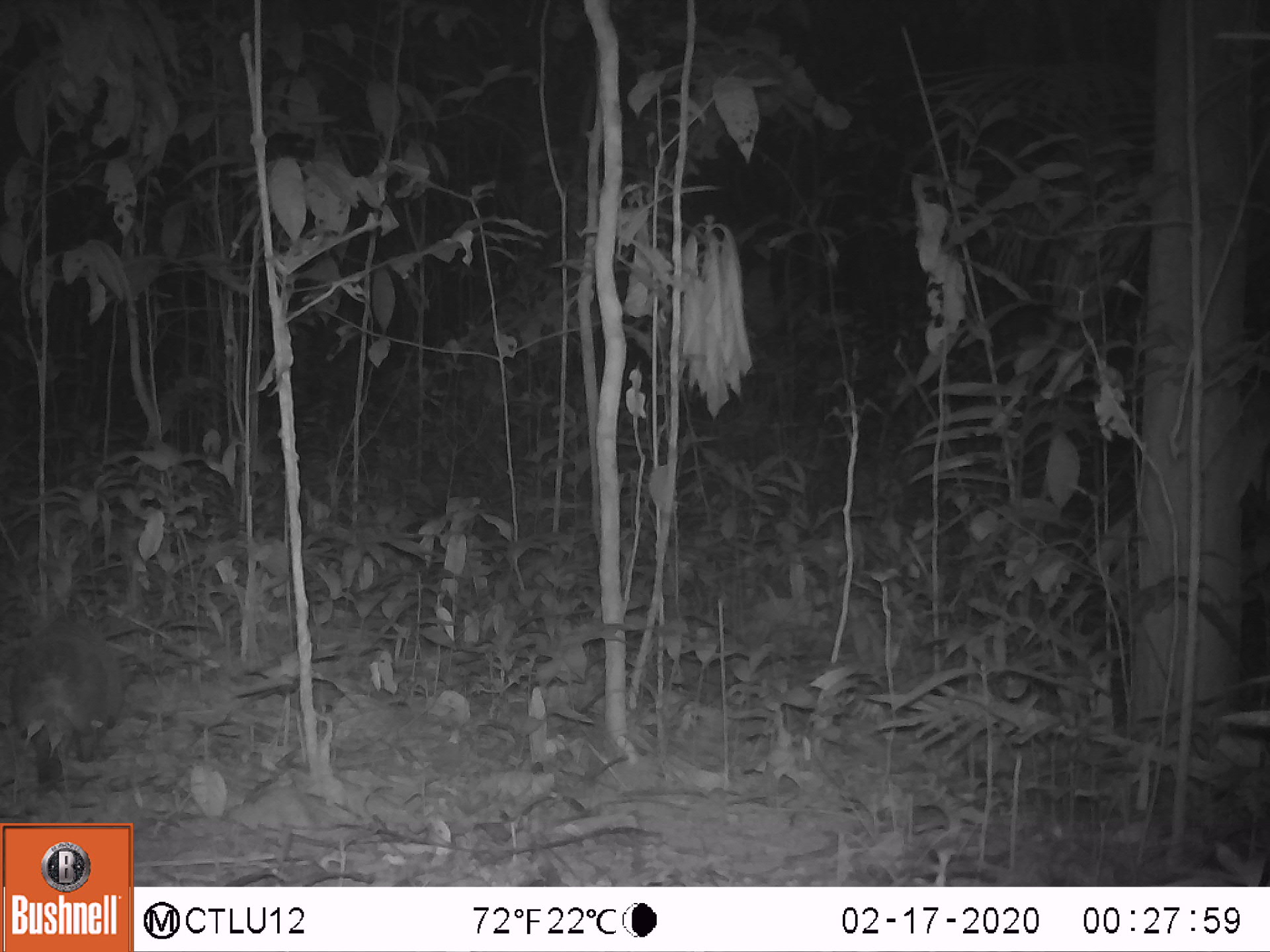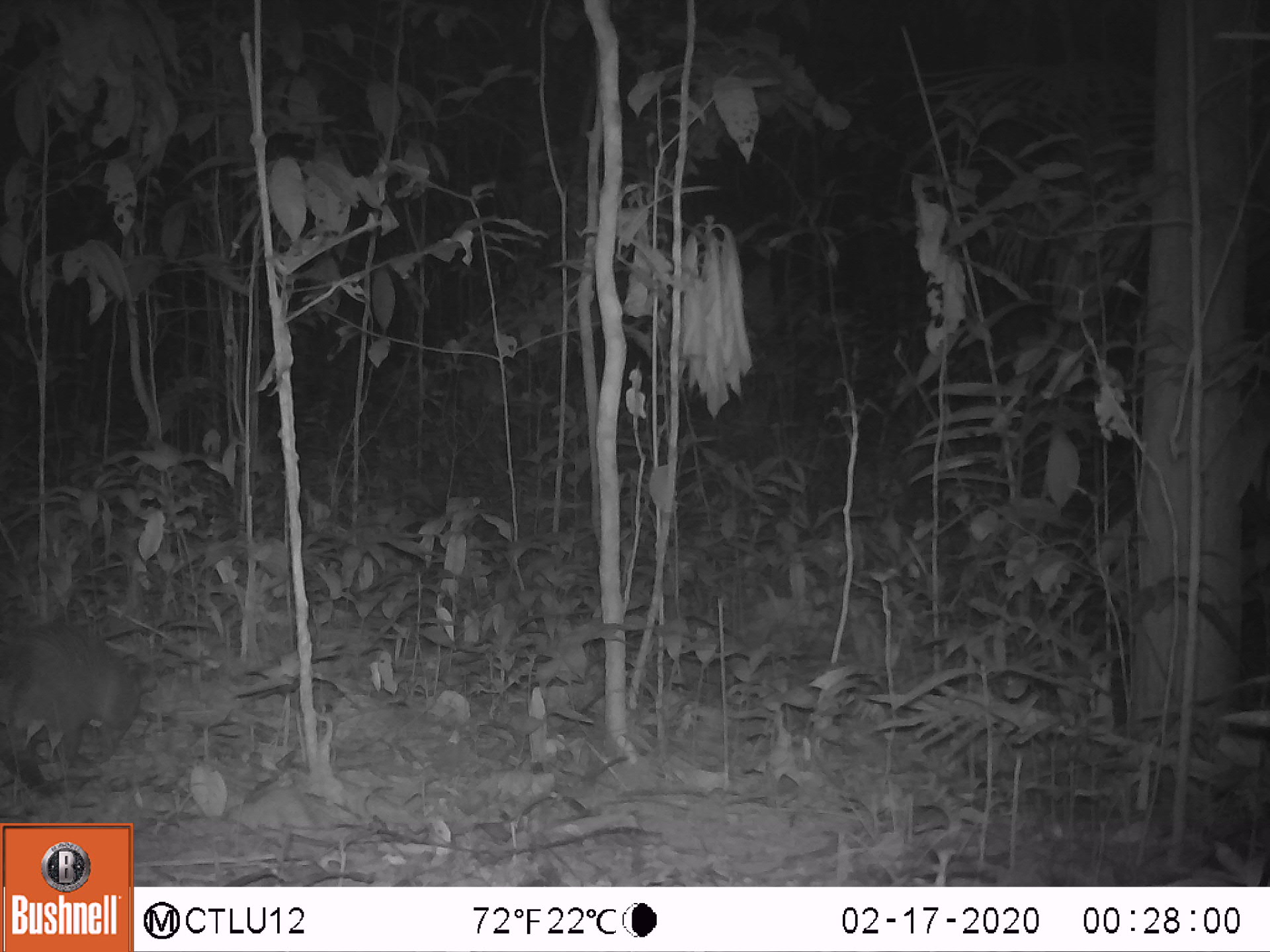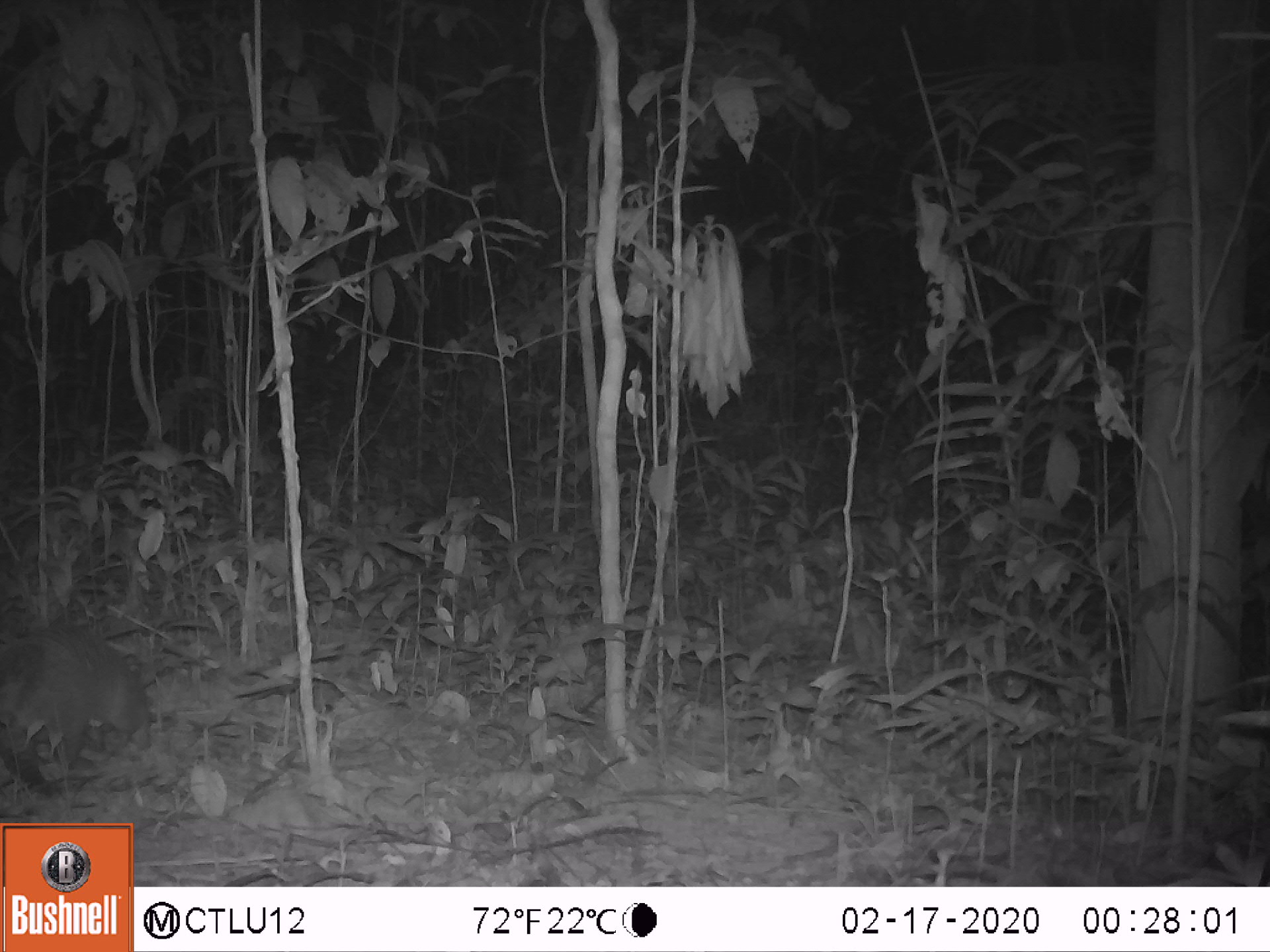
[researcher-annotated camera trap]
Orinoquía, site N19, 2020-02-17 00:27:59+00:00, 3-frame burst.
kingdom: Animalia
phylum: Chordata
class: Mammalia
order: Cingulata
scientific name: Cingulata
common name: armadillo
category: unknown armadillo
Unknown armadillo (armadillo) (Cingulata).